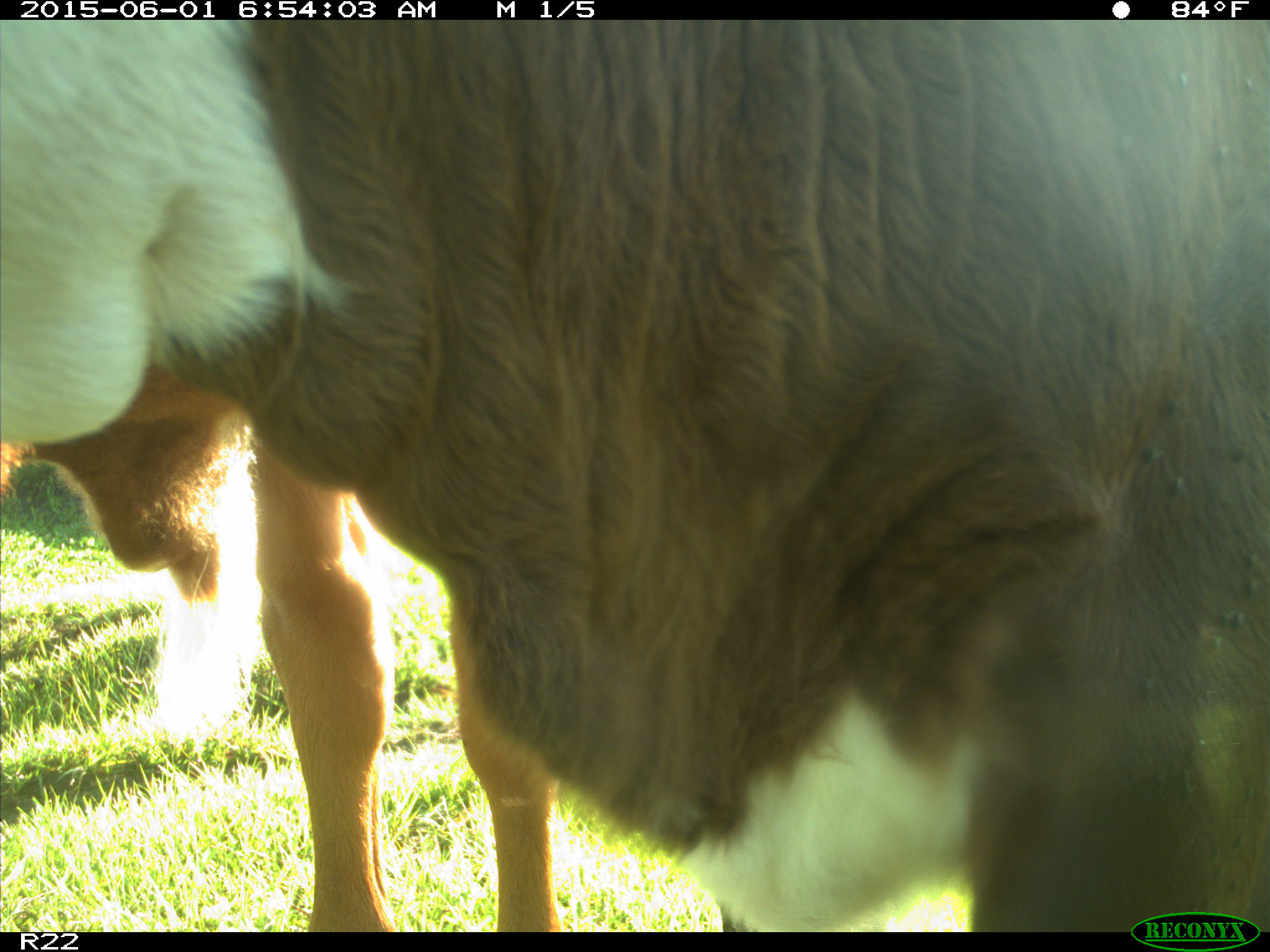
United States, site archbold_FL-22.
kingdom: Animalia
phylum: Chordata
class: Mammalia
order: Artiodactyla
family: Bovidae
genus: Bos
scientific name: Bos taurus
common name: domestic cow